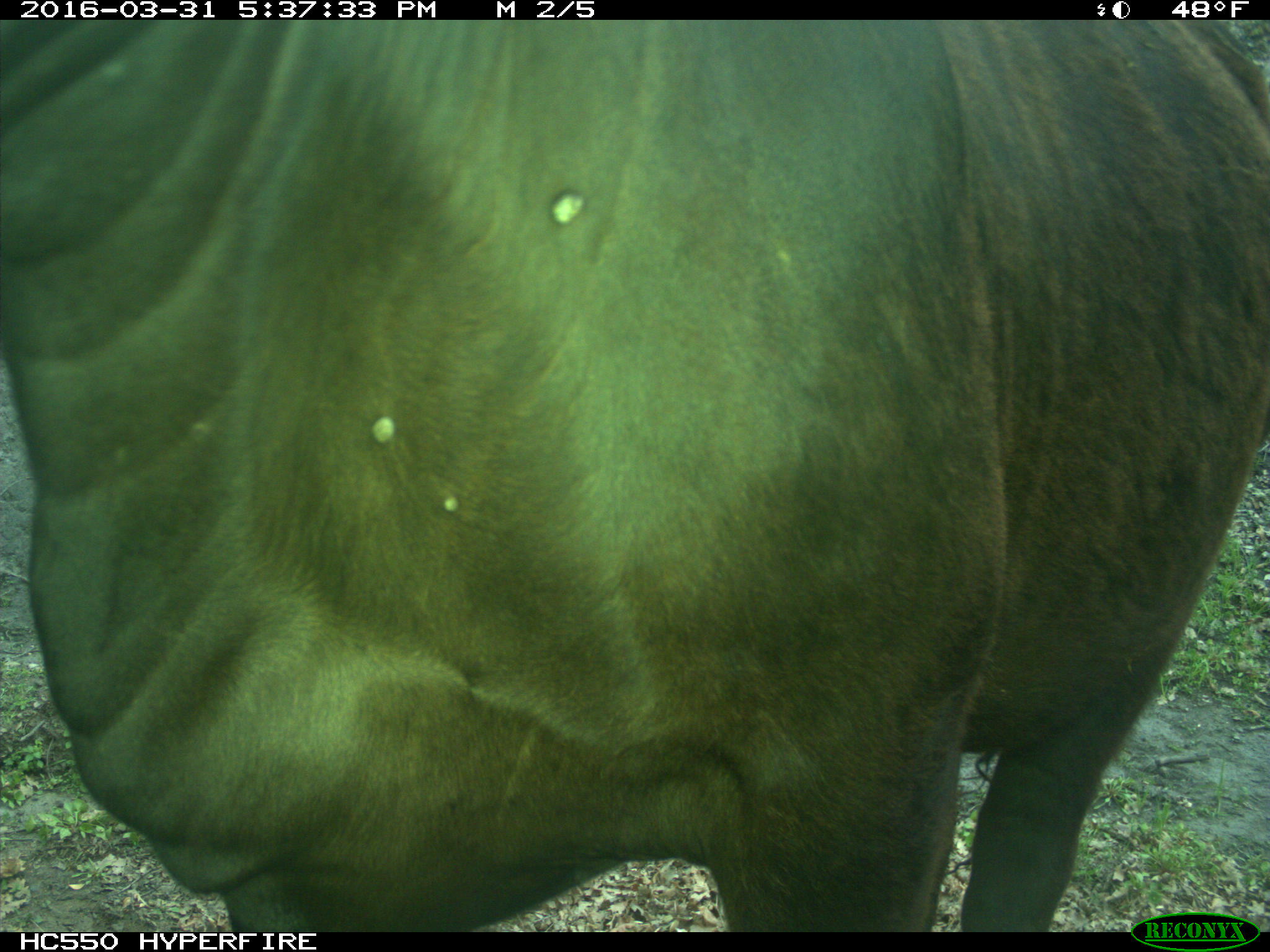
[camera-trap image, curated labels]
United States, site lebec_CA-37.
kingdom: Animalia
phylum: Chordata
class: Mammalia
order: Artiodactyla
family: Bovidae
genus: Bos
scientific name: Bos taurus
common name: domestic cow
Bos taurus (domestic cow).